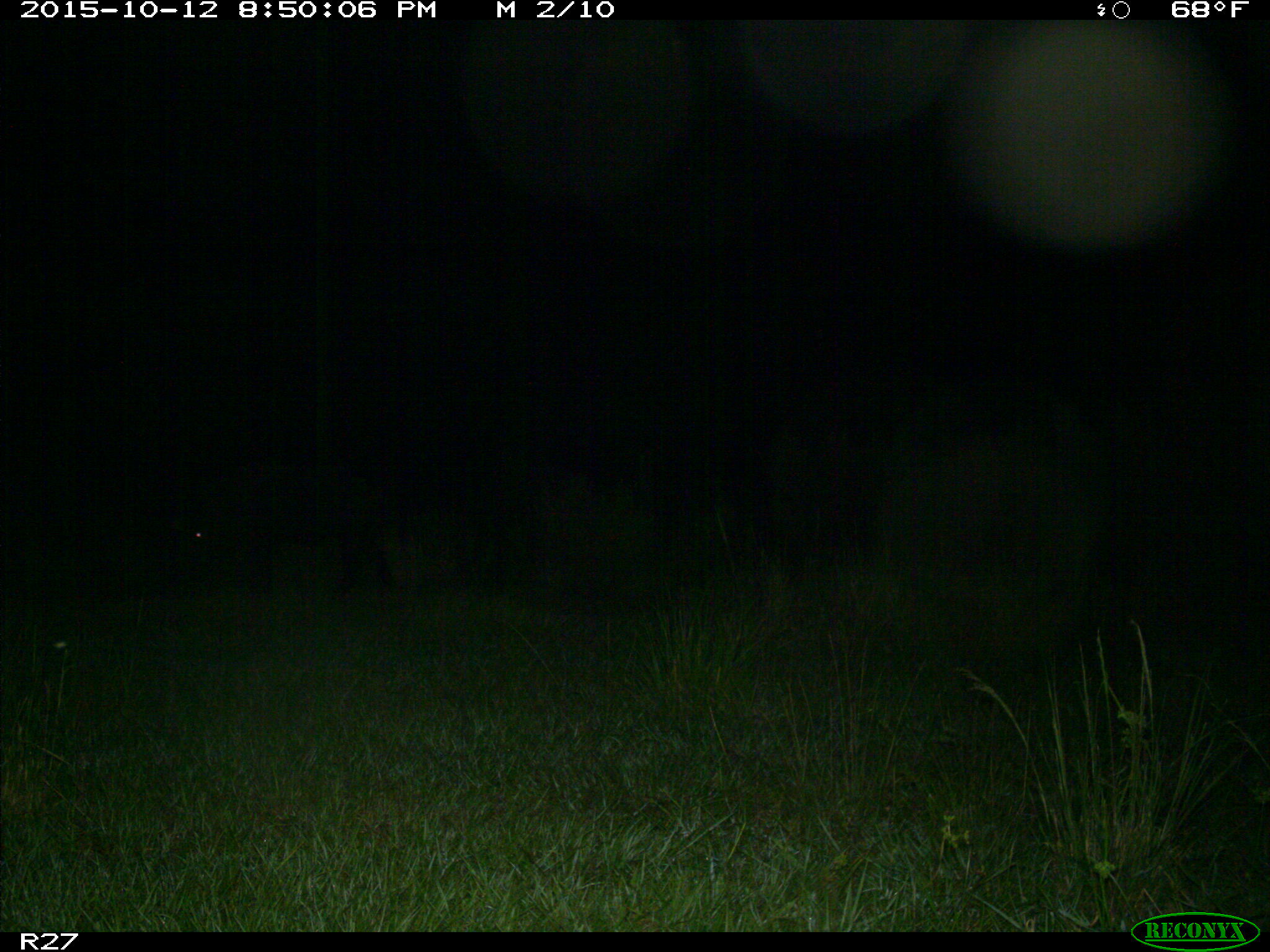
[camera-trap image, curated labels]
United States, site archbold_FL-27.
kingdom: Animalia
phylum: Chordata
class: Mammalia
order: Artiodactyla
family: Suidae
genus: Sus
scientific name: Sus scrofa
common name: wild boar